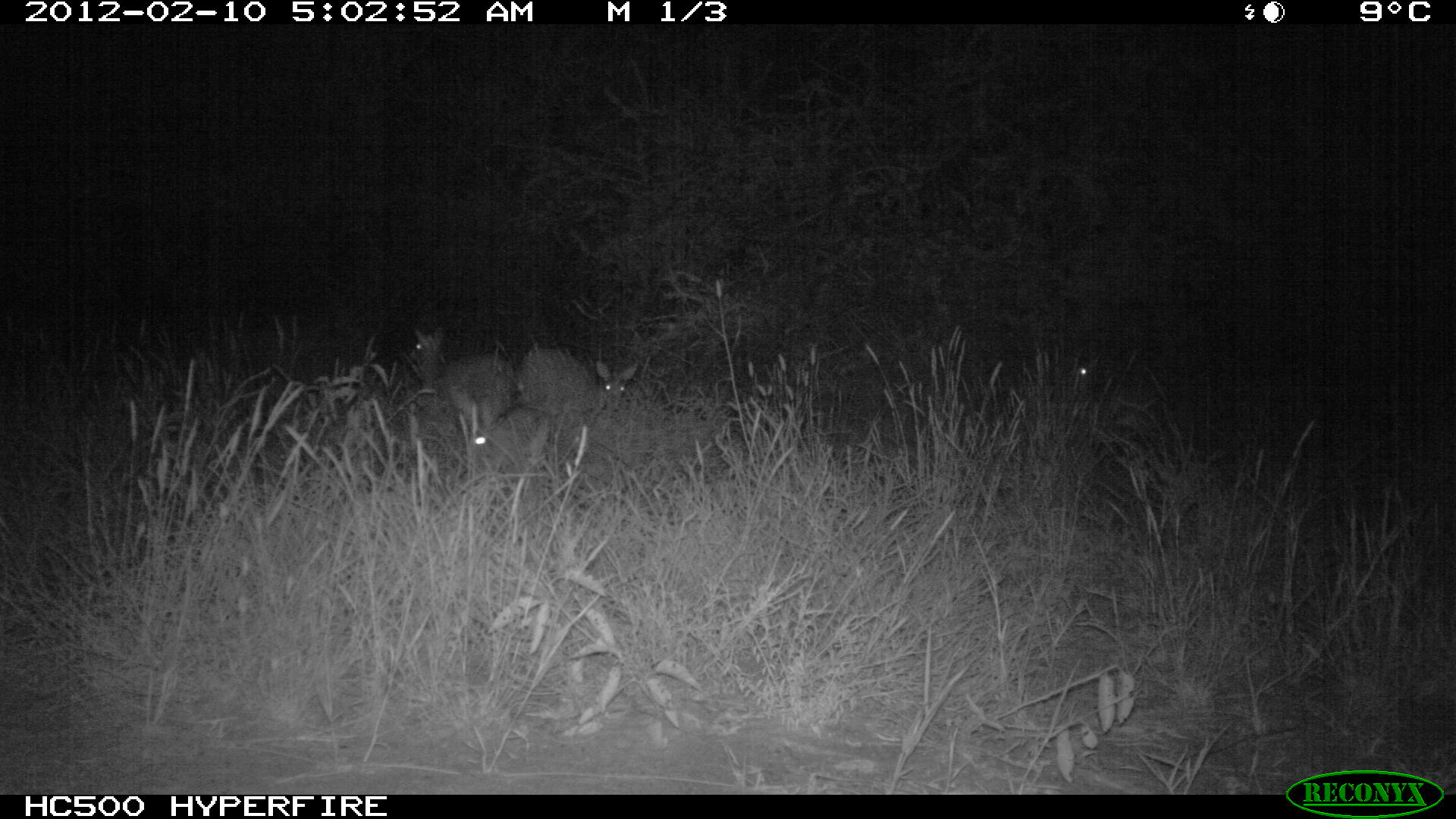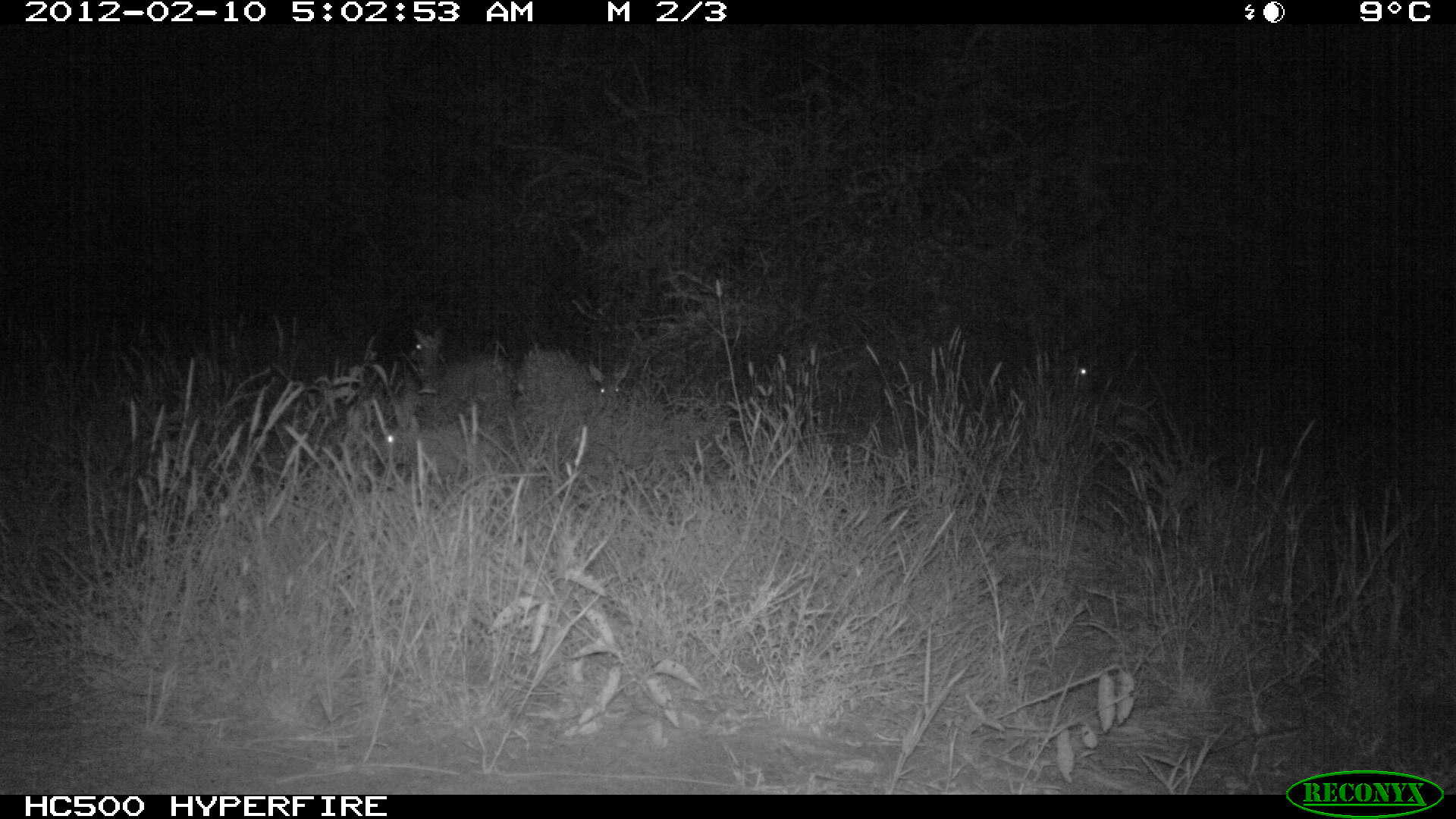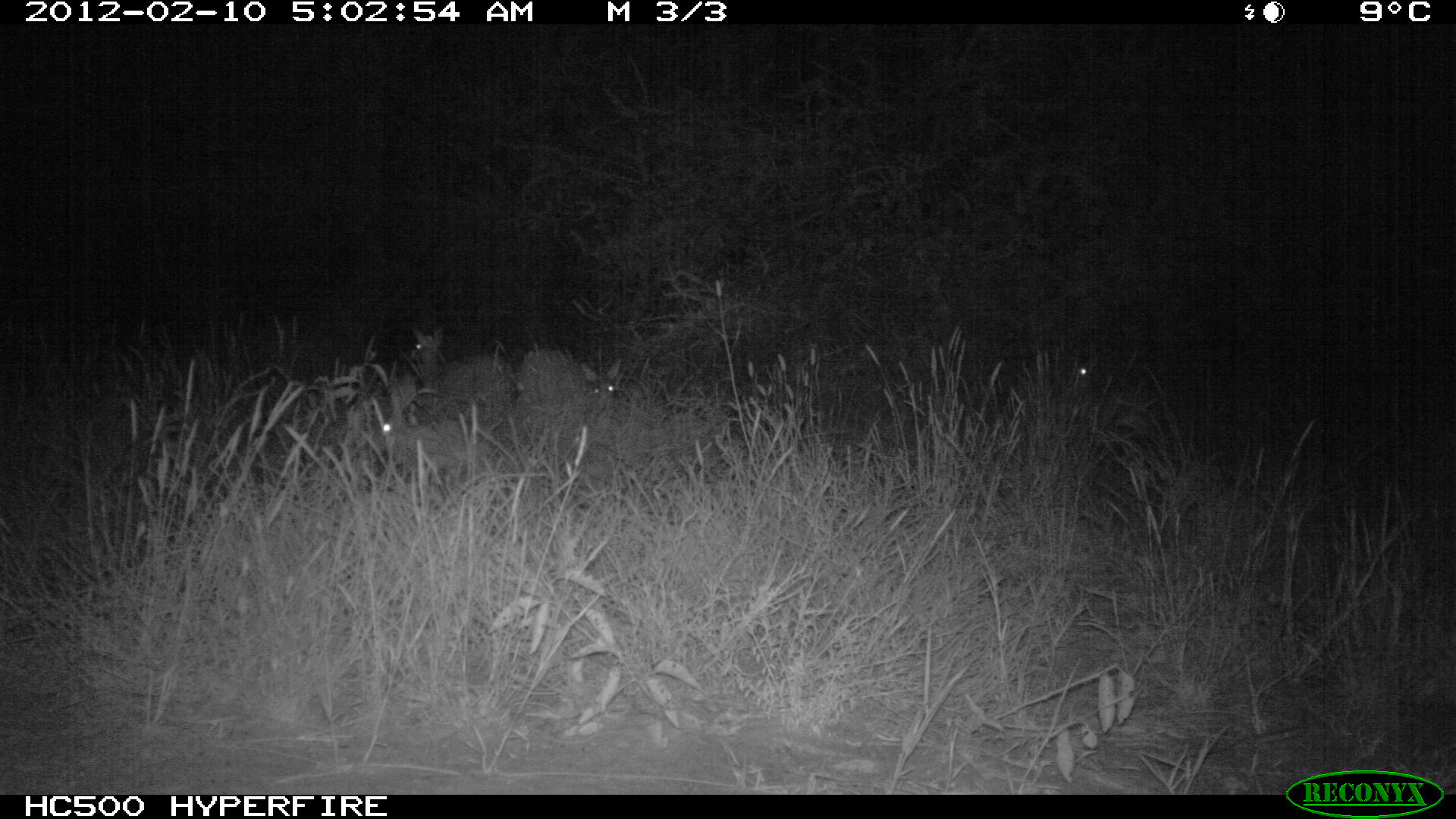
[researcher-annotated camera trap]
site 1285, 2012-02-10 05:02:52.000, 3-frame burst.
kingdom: Animalia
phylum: Chordata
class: Mammalia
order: Artiodactyla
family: Bovidae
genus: Madoqua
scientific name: Madoqua guentheri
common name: günther's dik-dik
Madoqua guentheri (günther's dik-dik), count 3.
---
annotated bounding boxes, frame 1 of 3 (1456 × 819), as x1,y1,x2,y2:
madoqua guentheri: 406,322,516,427; 518,343,640,413; 468,406,540,460; 1057,347,1109,389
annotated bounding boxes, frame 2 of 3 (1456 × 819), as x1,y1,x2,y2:
madoqua guentheri: 406,322,516,427; 518,343,640,413; 370,406,441,460; 1057,347,1109,389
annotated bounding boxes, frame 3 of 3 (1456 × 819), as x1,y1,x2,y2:
madoqua guentheri: 406,322,516,427; 518,343,640,413; 375,406,481,472; 1057,347,1109,389